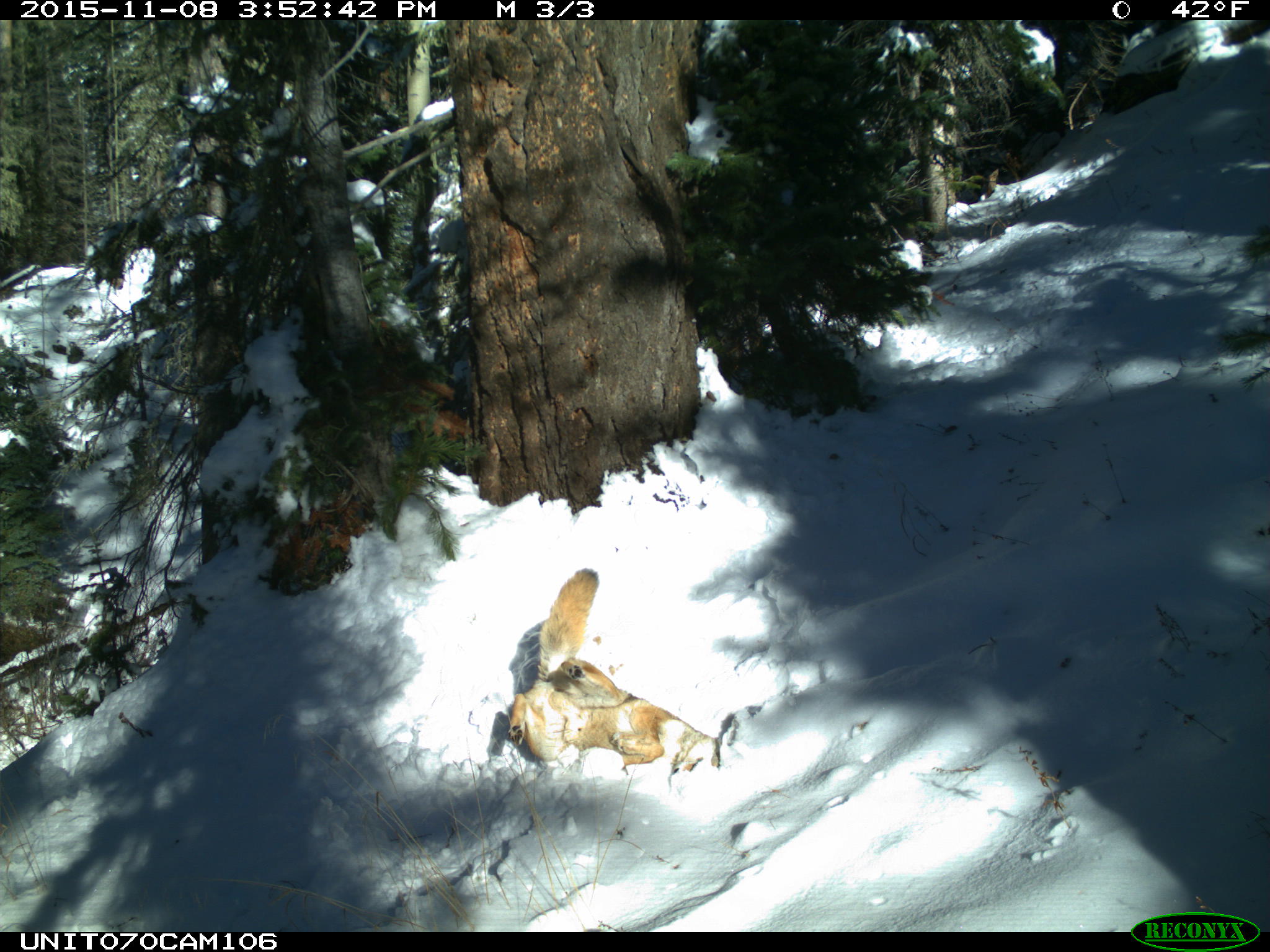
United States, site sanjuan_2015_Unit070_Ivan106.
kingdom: Animalia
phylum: Chordata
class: Mammalia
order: Carnivora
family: Canidae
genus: Canis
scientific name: Canis latrans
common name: coyote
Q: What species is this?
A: Canis latrans (coyote).